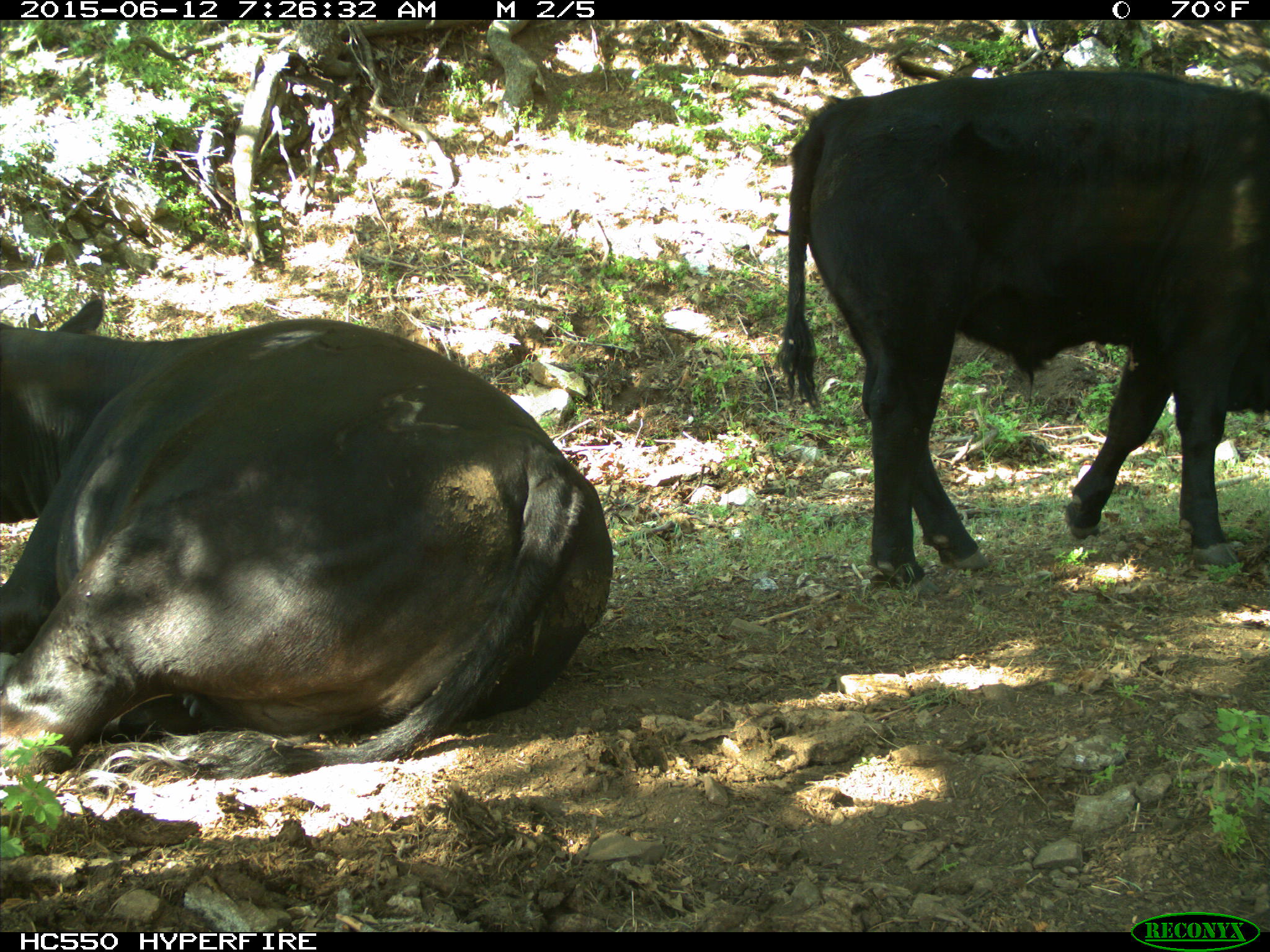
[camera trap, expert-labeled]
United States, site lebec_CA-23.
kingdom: Animalia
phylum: Chordata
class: Mammalia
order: Artiodactyla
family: Bovidae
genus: Bos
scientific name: Bos taurus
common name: domestic cow